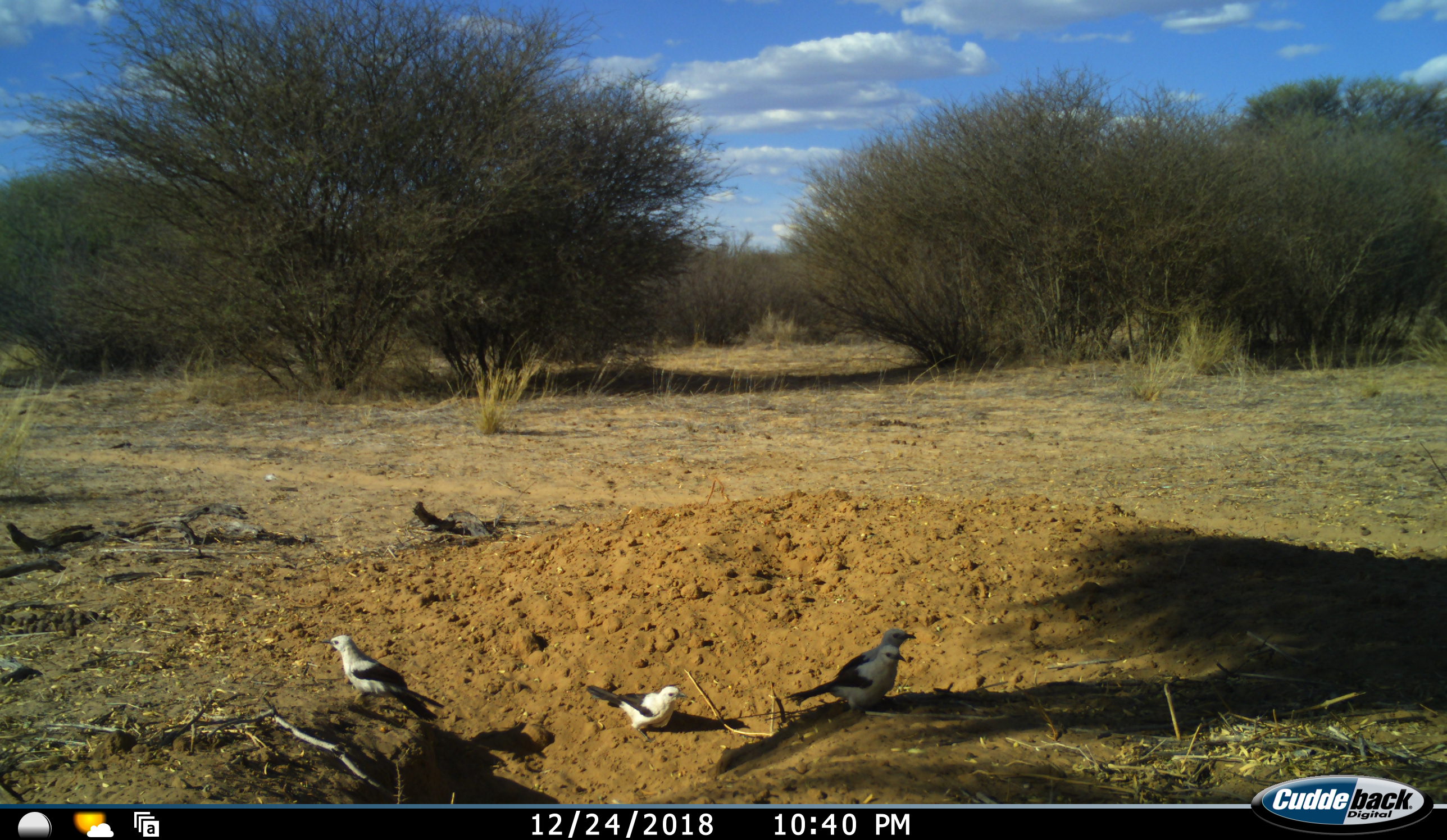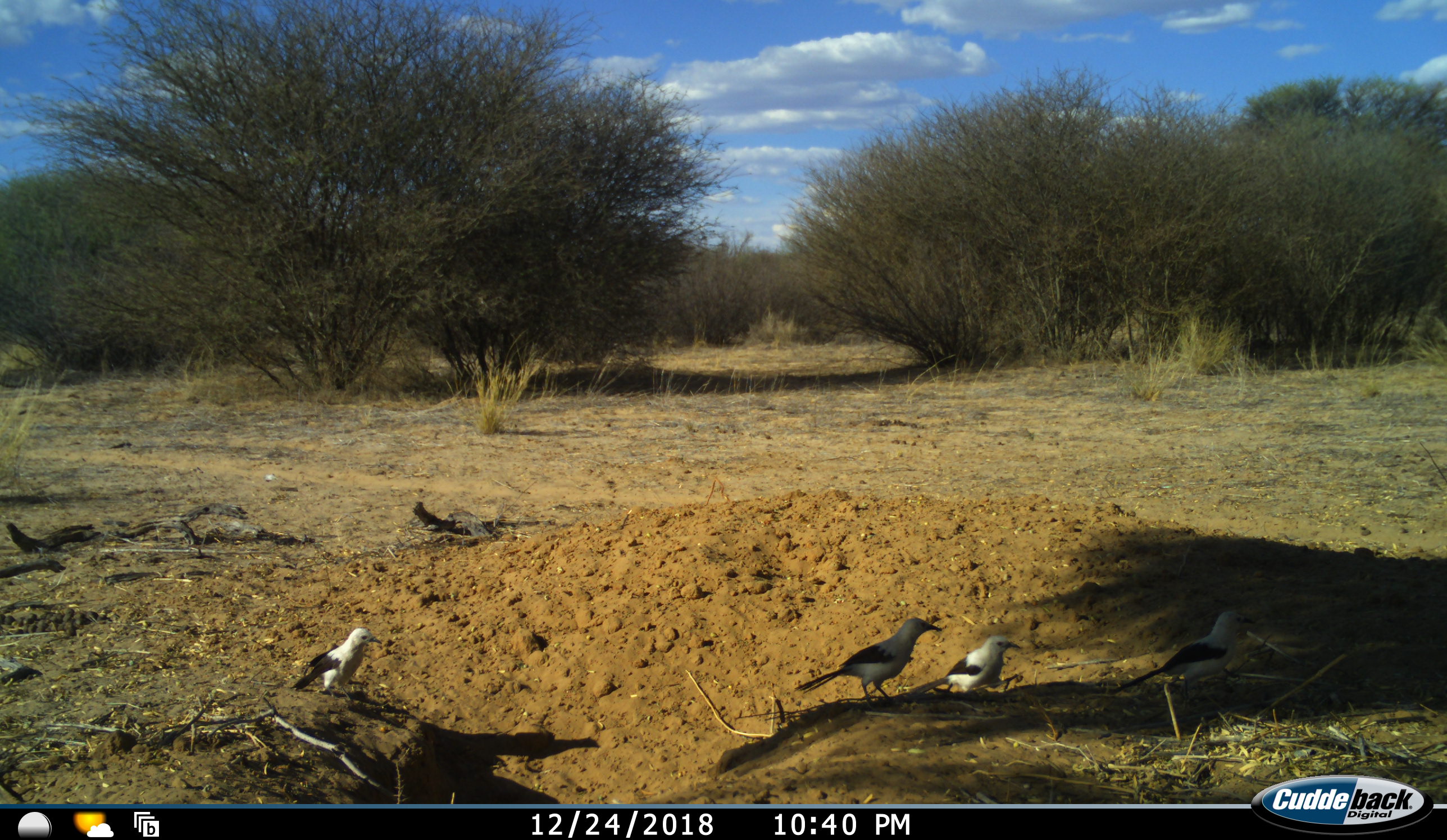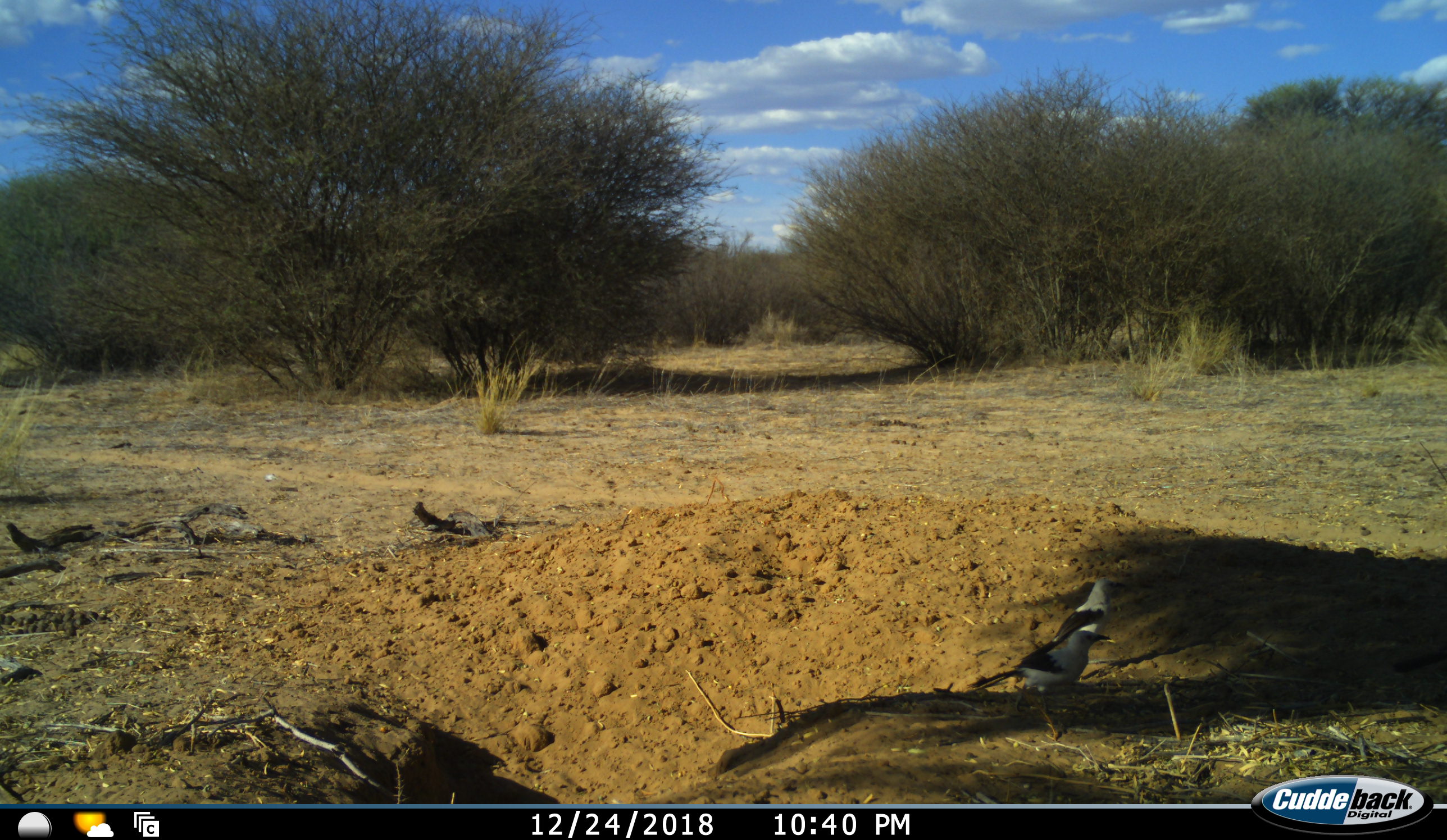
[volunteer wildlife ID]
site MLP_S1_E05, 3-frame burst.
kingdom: Animalia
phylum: Chordata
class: Aves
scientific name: Aves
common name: bird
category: birdother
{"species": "birdother (bird) (Aves)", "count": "4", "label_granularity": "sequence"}